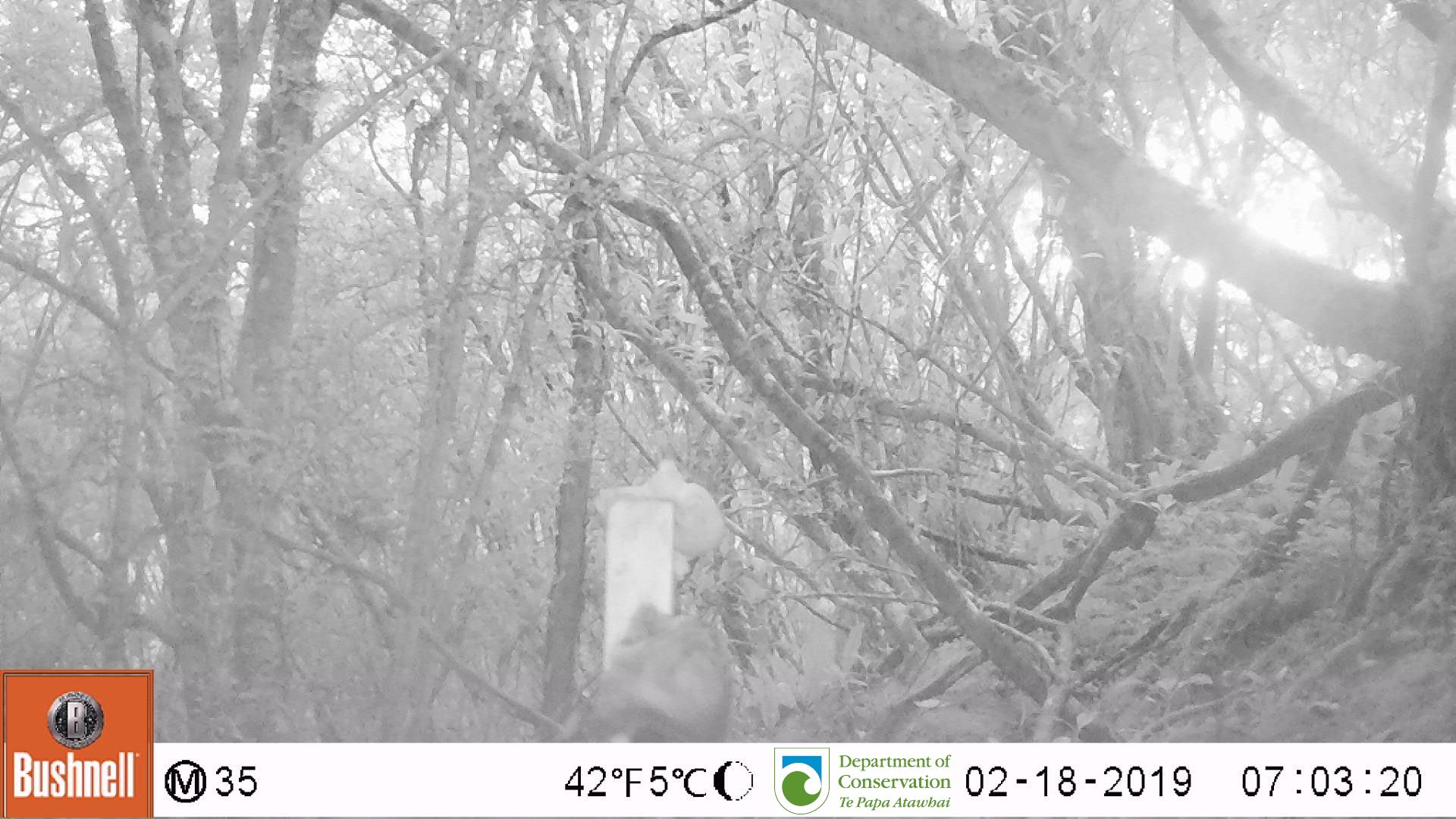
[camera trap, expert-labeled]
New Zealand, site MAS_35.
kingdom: Animalia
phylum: Chordata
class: Mammalia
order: Carnivora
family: Felidae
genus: Felis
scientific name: Felis catus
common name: domestic cat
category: cat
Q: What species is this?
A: Cat (domestic cat) (Felis catus).